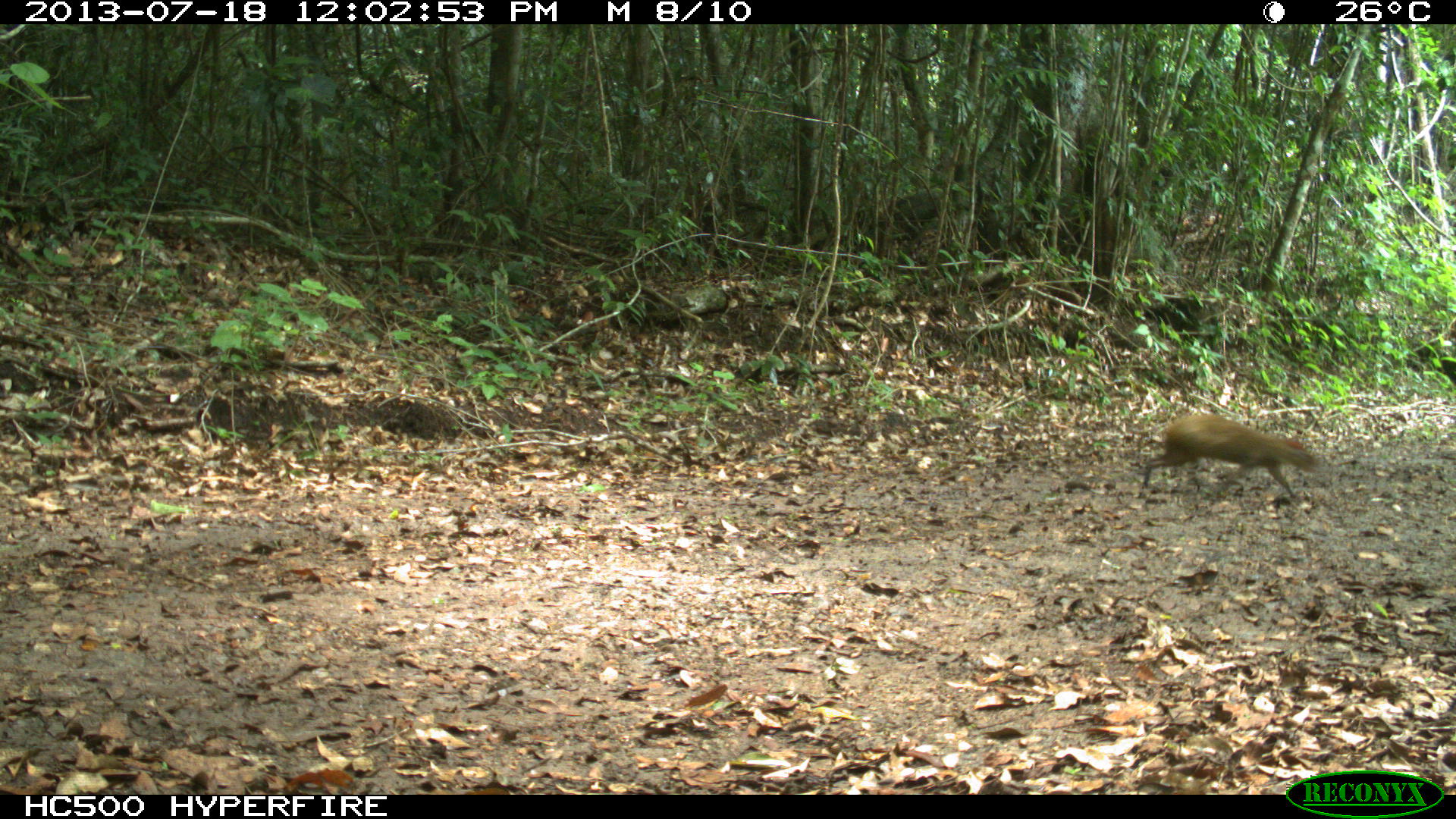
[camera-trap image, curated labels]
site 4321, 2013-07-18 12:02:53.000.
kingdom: Animalia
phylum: Chordata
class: Mammalia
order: Rodentia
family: Dasyproctidae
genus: Dasyprocta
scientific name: Dasyprocta punctata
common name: central american agouti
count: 1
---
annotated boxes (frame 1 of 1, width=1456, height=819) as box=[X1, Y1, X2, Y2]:
dasyprocta punctata: box=[1142, 410, 1319, 499]